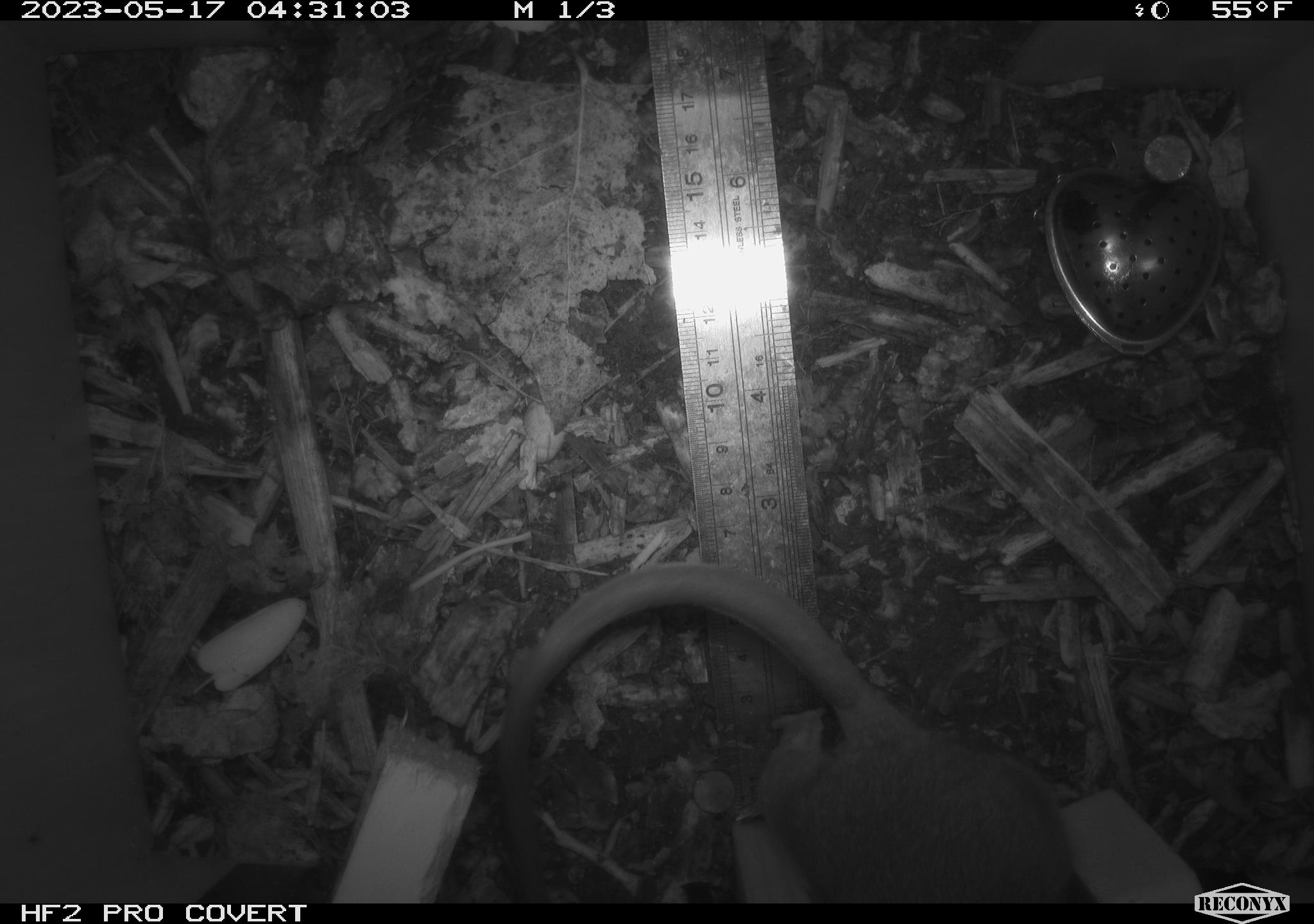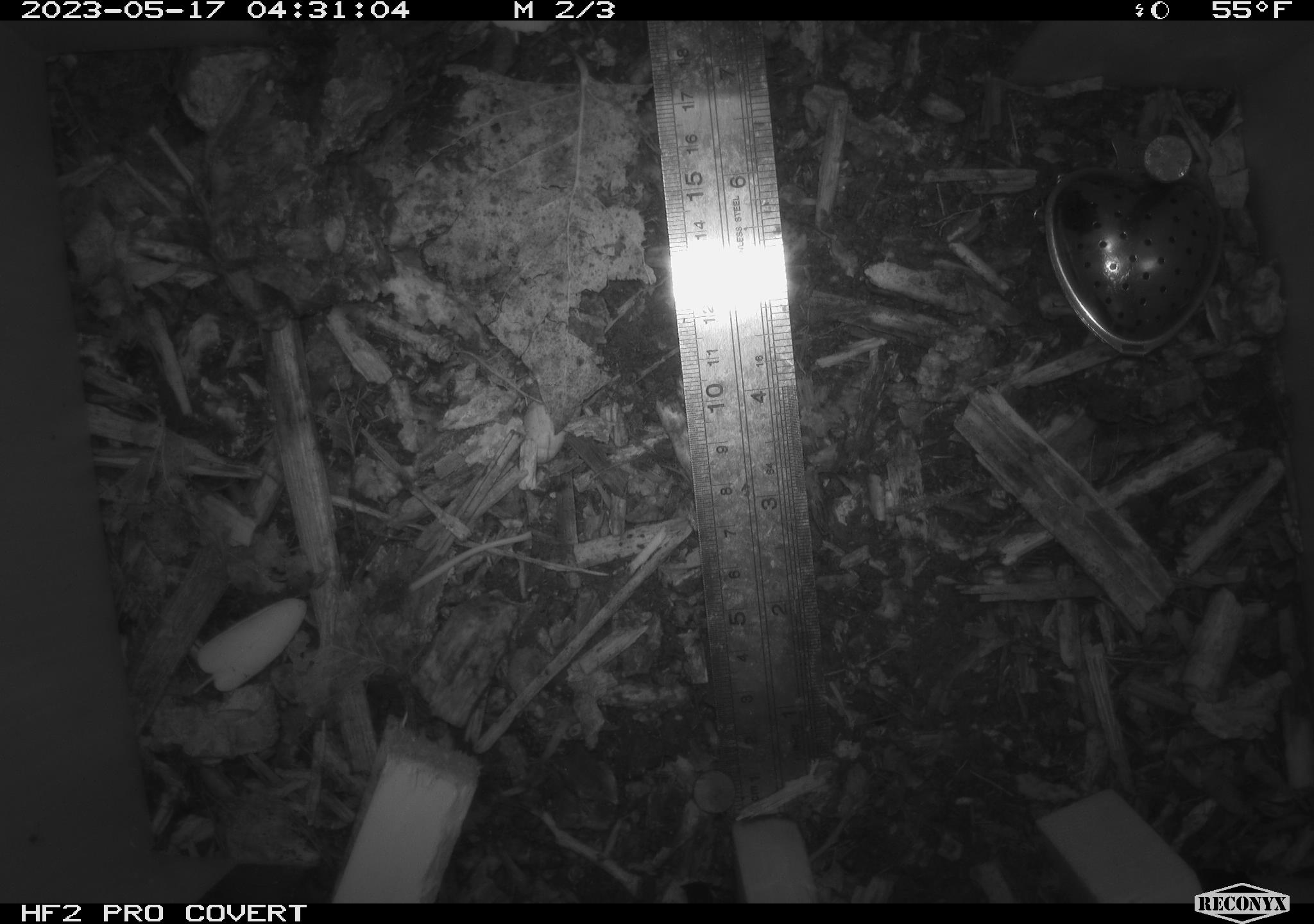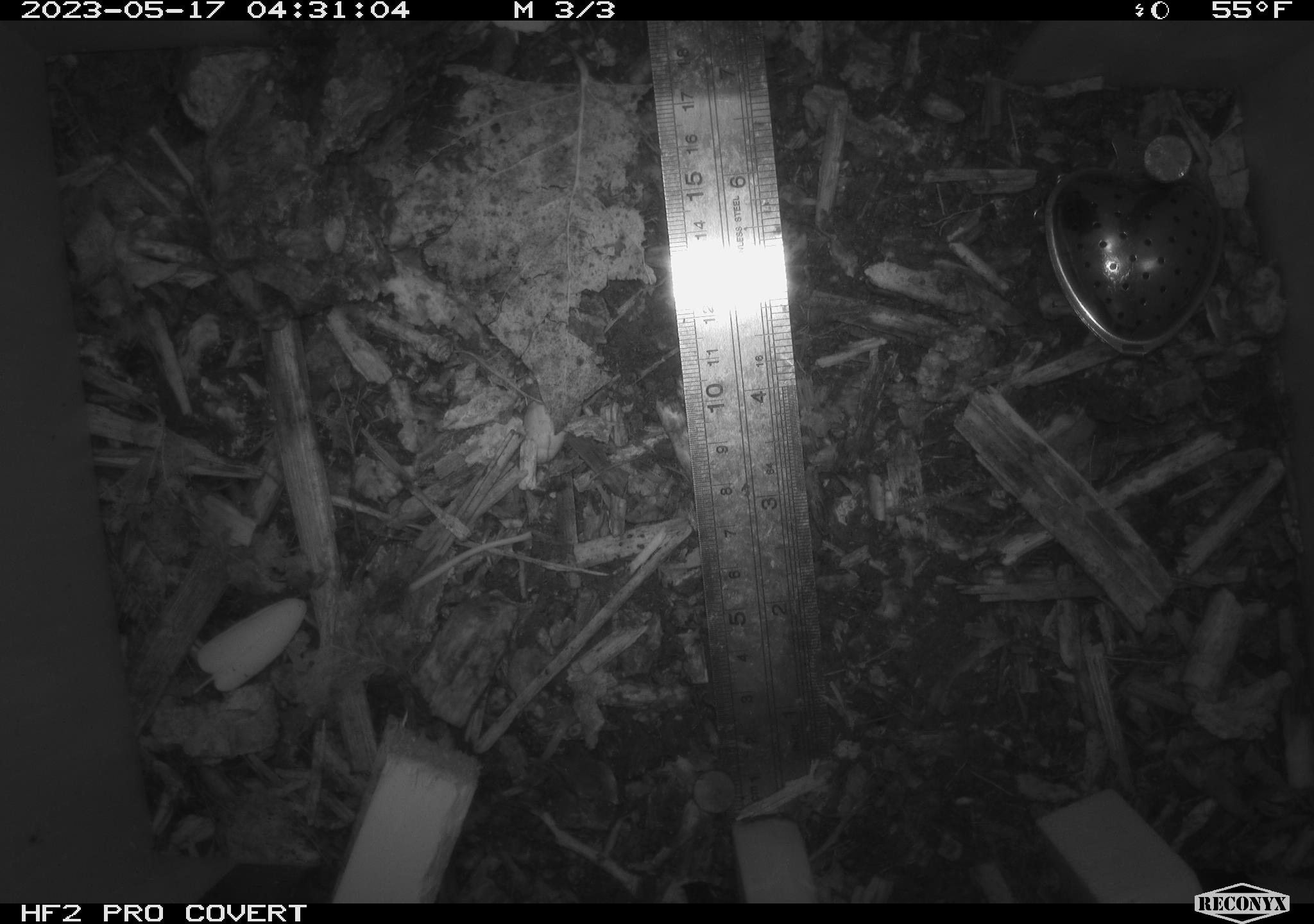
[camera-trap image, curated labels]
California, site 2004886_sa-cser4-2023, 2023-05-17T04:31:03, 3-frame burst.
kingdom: Animalia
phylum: Chordata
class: Mammalia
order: Rodentia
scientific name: Rodentia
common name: woodrat or rat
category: woodrat or rat species